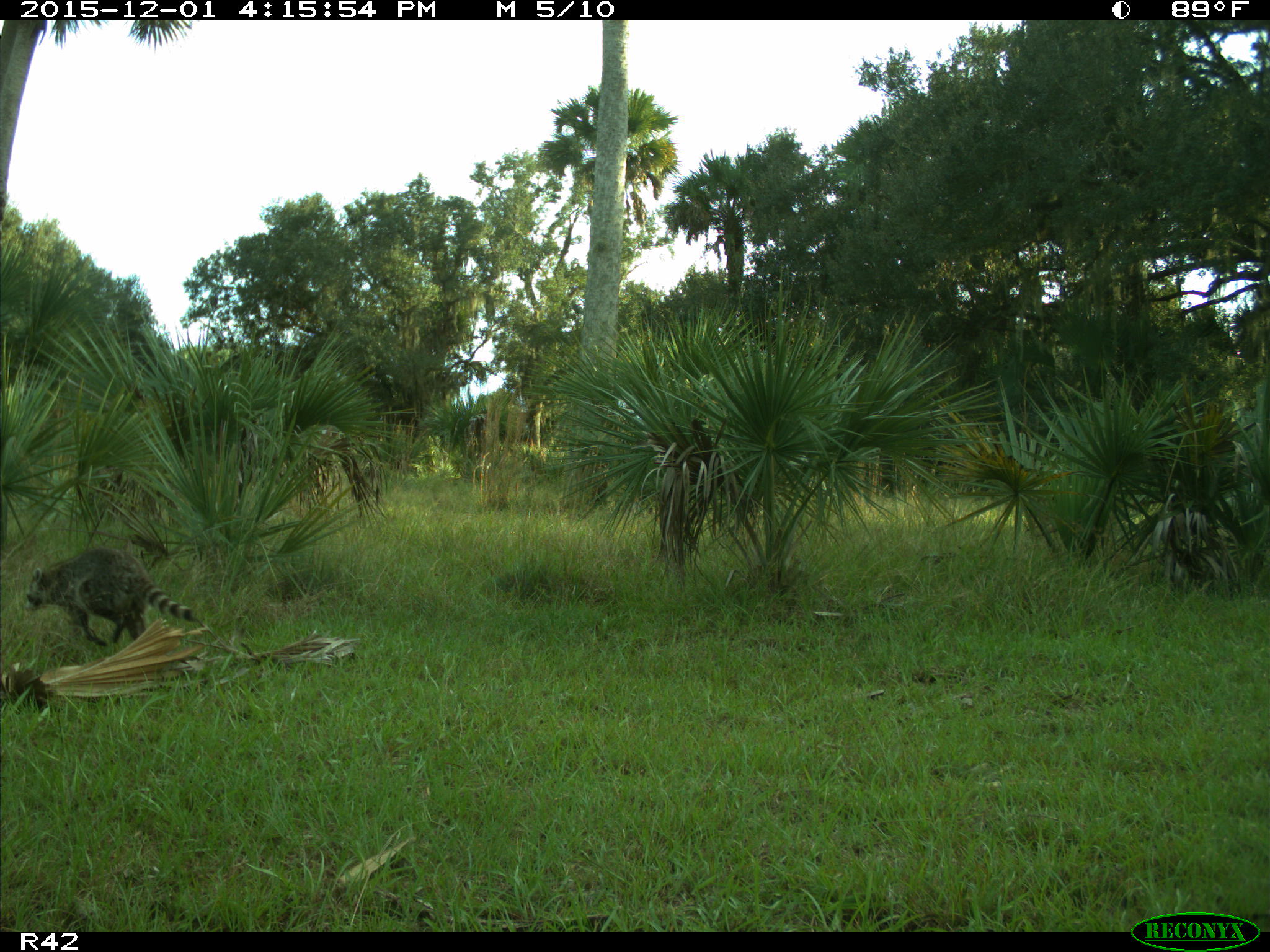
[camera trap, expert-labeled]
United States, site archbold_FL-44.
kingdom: Animalia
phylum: Chordata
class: Mammalia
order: Carnivora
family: Procyonidae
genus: Procyon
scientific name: Procyon lotor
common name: common raccoon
Procyon lotor (common raccoon).